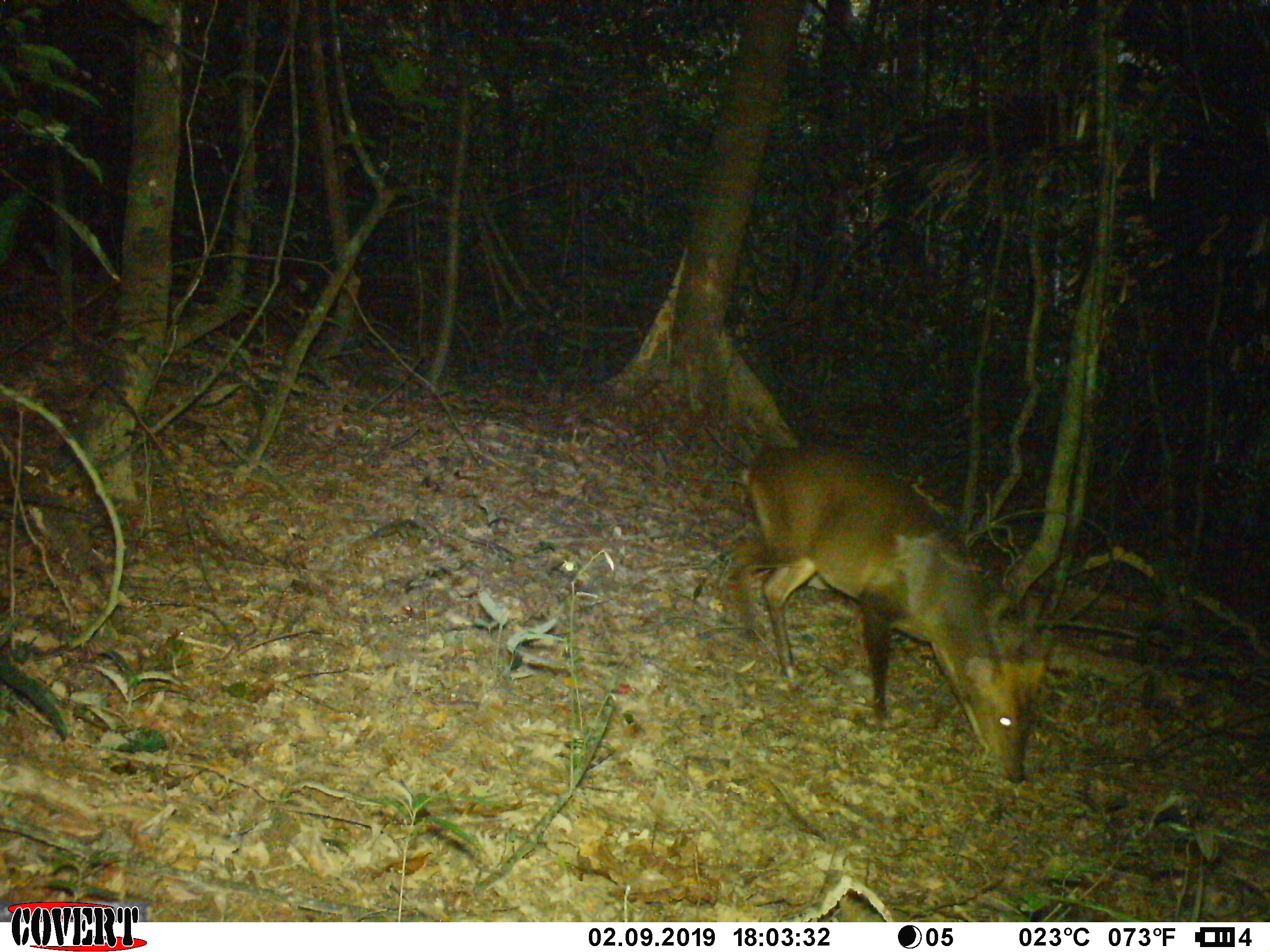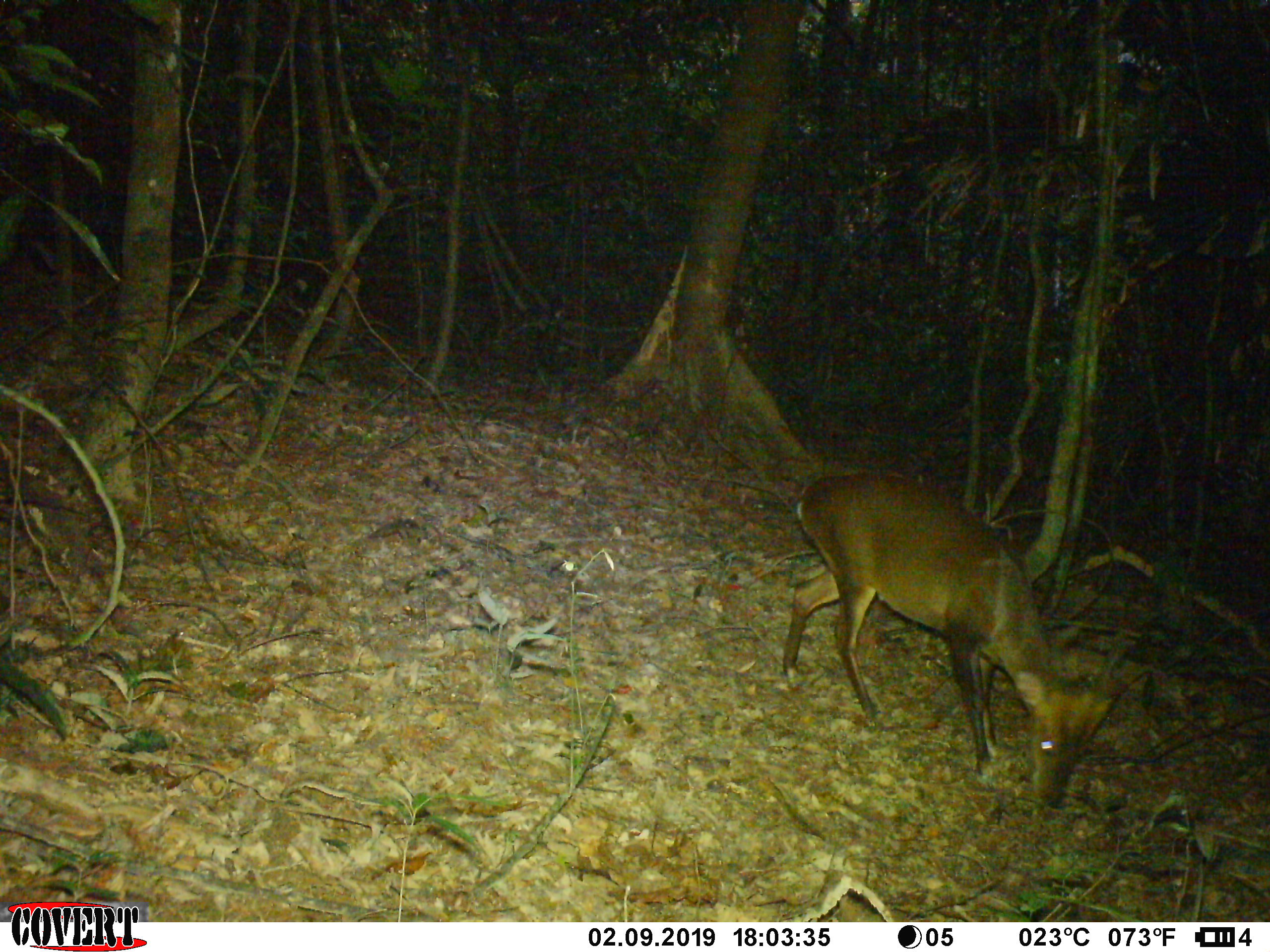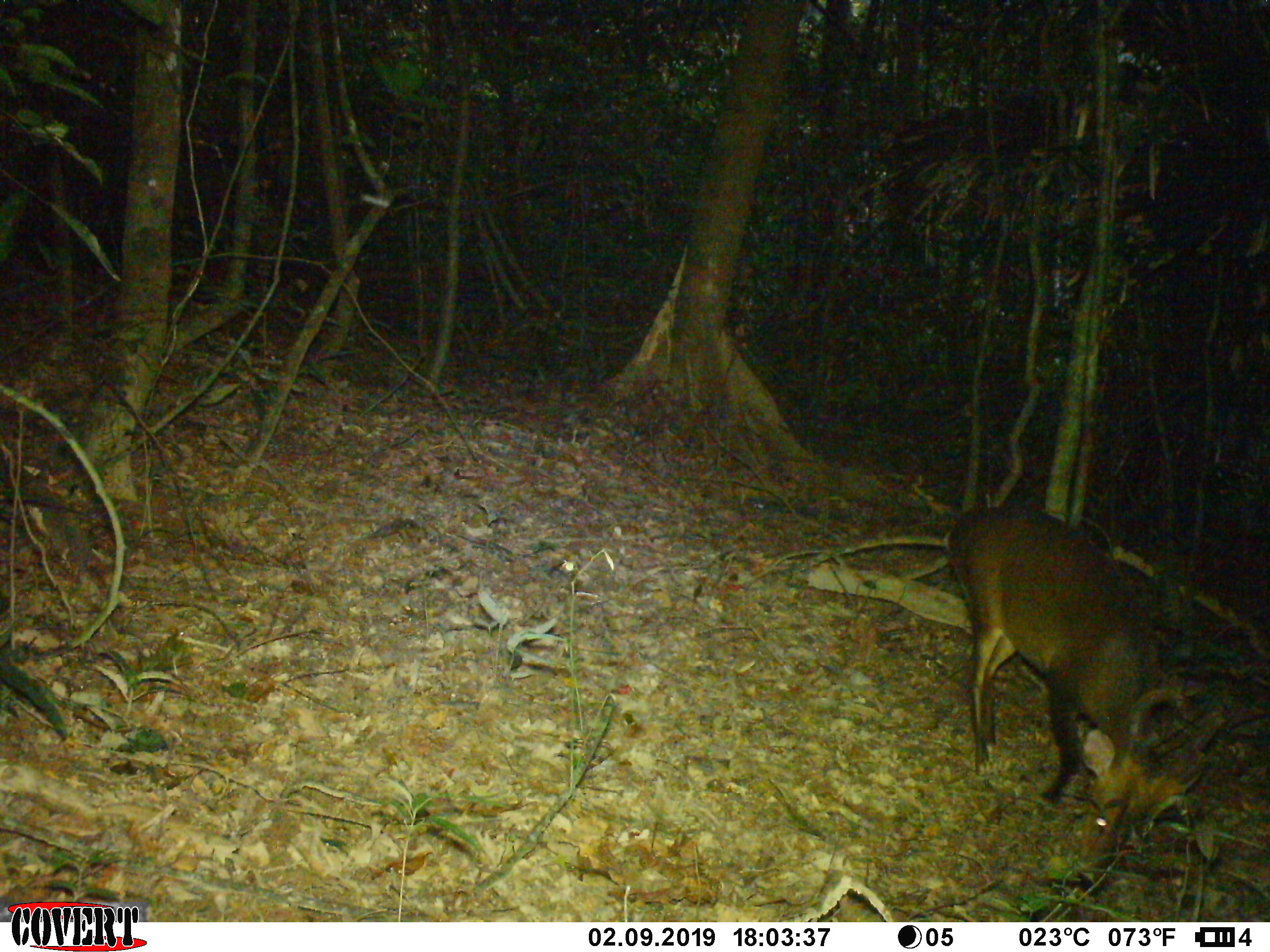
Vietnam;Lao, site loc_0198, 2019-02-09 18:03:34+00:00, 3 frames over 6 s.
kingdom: Animalia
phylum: Chordata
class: Mammalia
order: Artiodactyla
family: Cervidae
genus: Muntiacus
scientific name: Muntiacus vuquangensis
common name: large-antlered muntjac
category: large antlered muntjac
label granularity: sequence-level